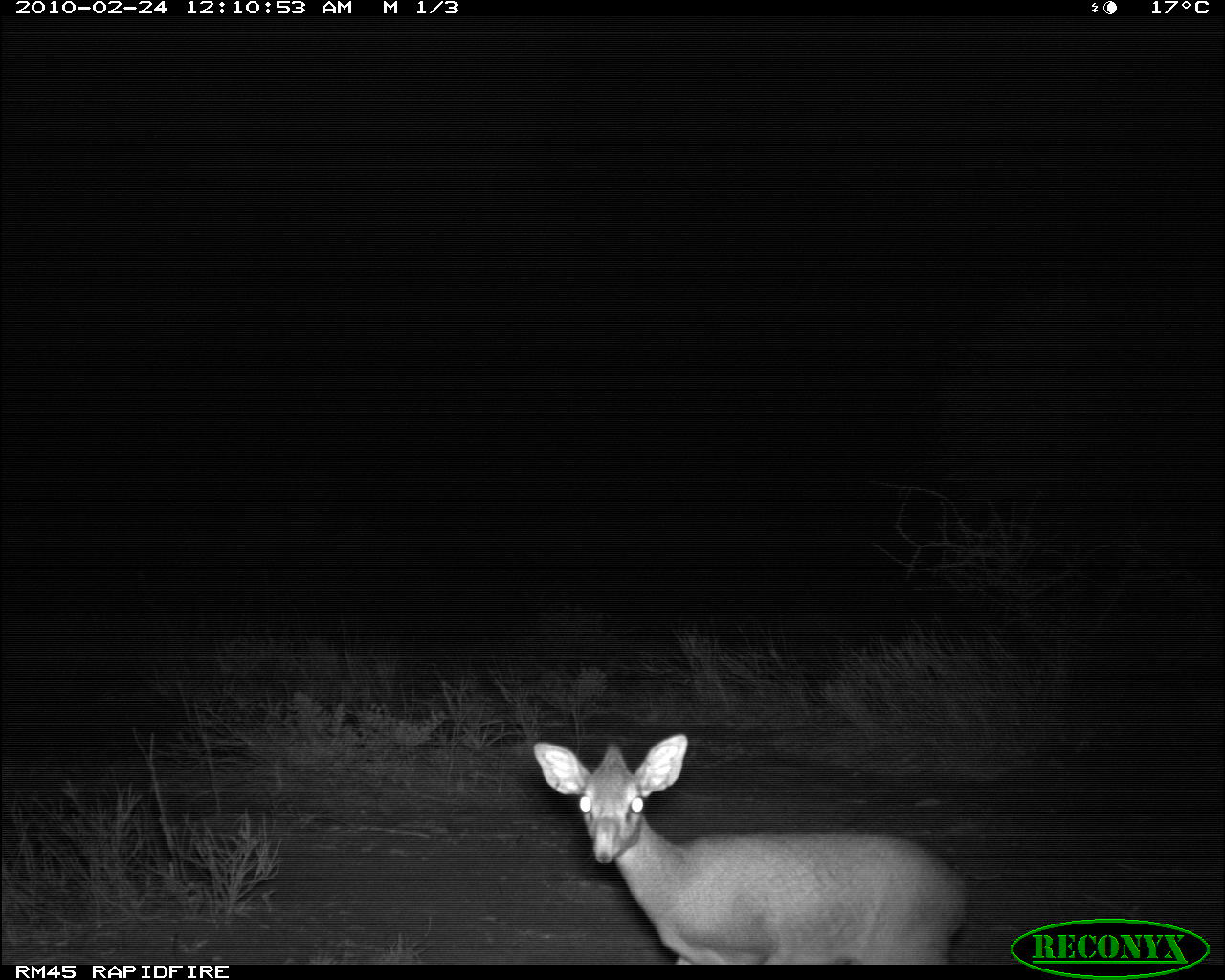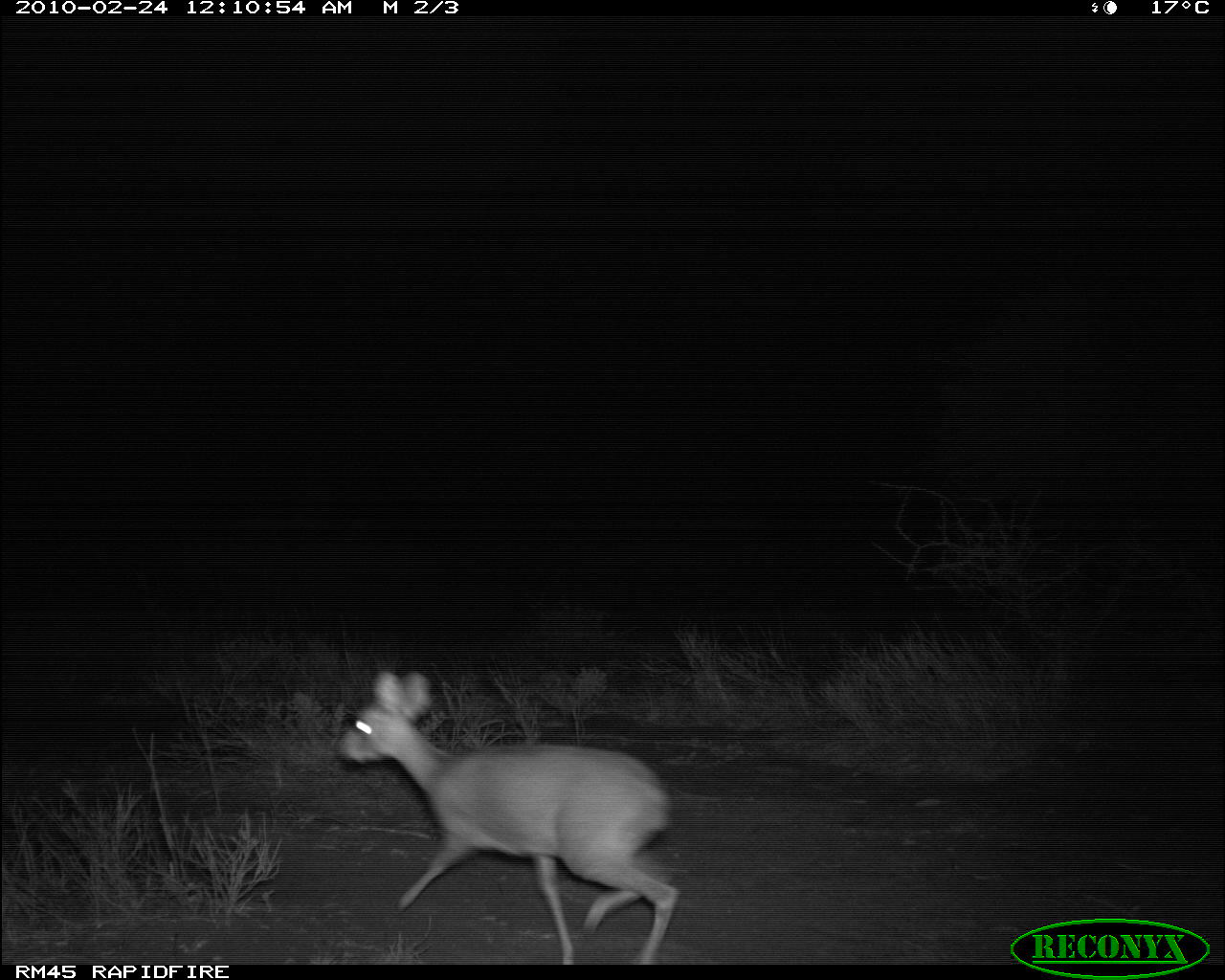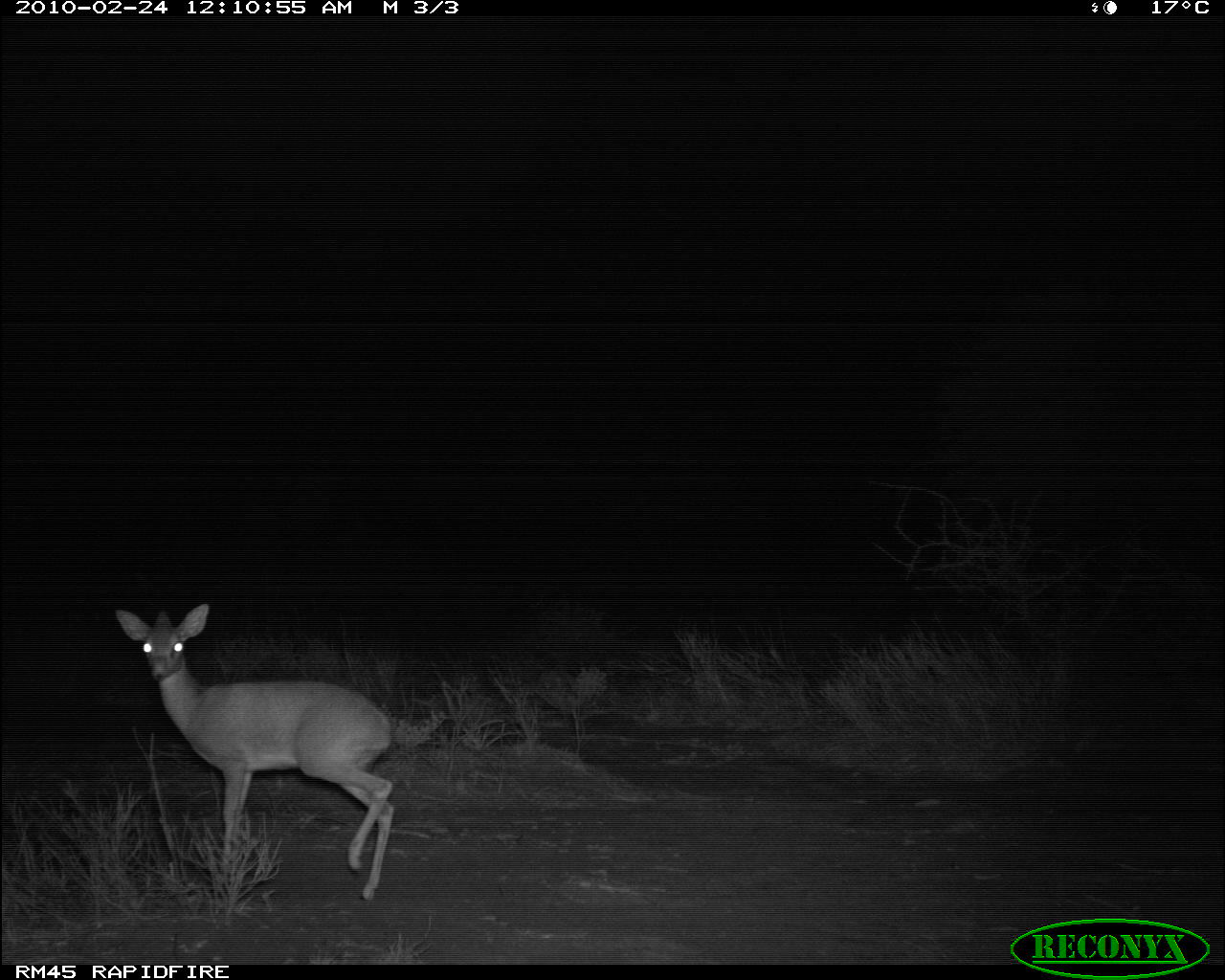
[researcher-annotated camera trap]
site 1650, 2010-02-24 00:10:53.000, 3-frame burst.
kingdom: Animalia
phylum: Chordata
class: Mammalia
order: Artiodactyla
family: Bovidae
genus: Madoqua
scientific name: Madoqua guentheri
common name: günther's dik-dik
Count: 1.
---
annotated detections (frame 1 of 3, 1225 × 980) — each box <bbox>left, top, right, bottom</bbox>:
madoqua guentheri: <bbox>532, 731, 969, 962</bbox>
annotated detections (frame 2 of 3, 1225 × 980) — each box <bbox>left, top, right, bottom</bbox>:
madoqua guentheri: <bbox>335, 668, 680, 961</bbox>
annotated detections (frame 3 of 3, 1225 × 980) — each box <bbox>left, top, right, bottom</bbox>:
madoqua guentheri: <bbox>114, 601, 393, 900</bbox>